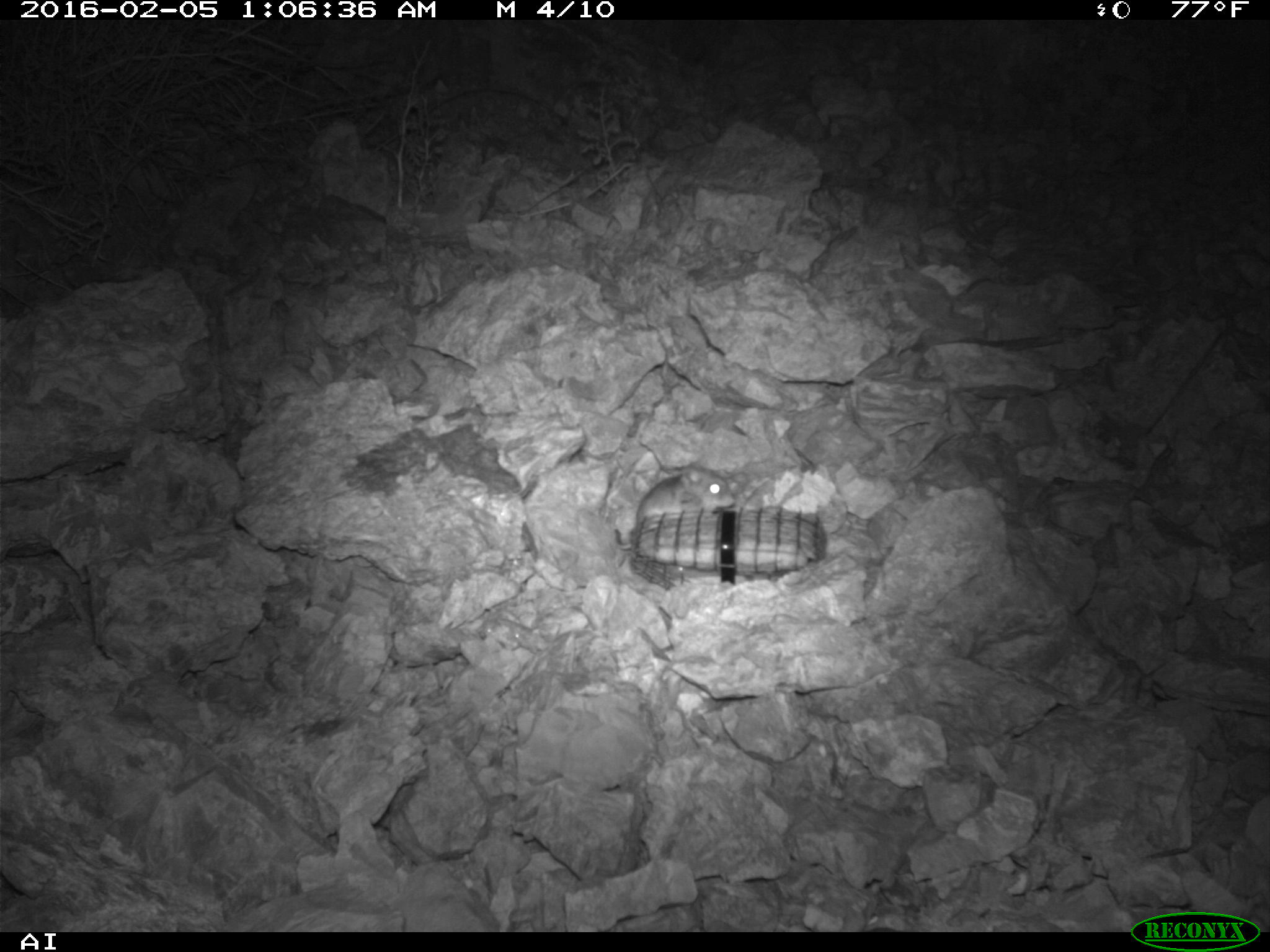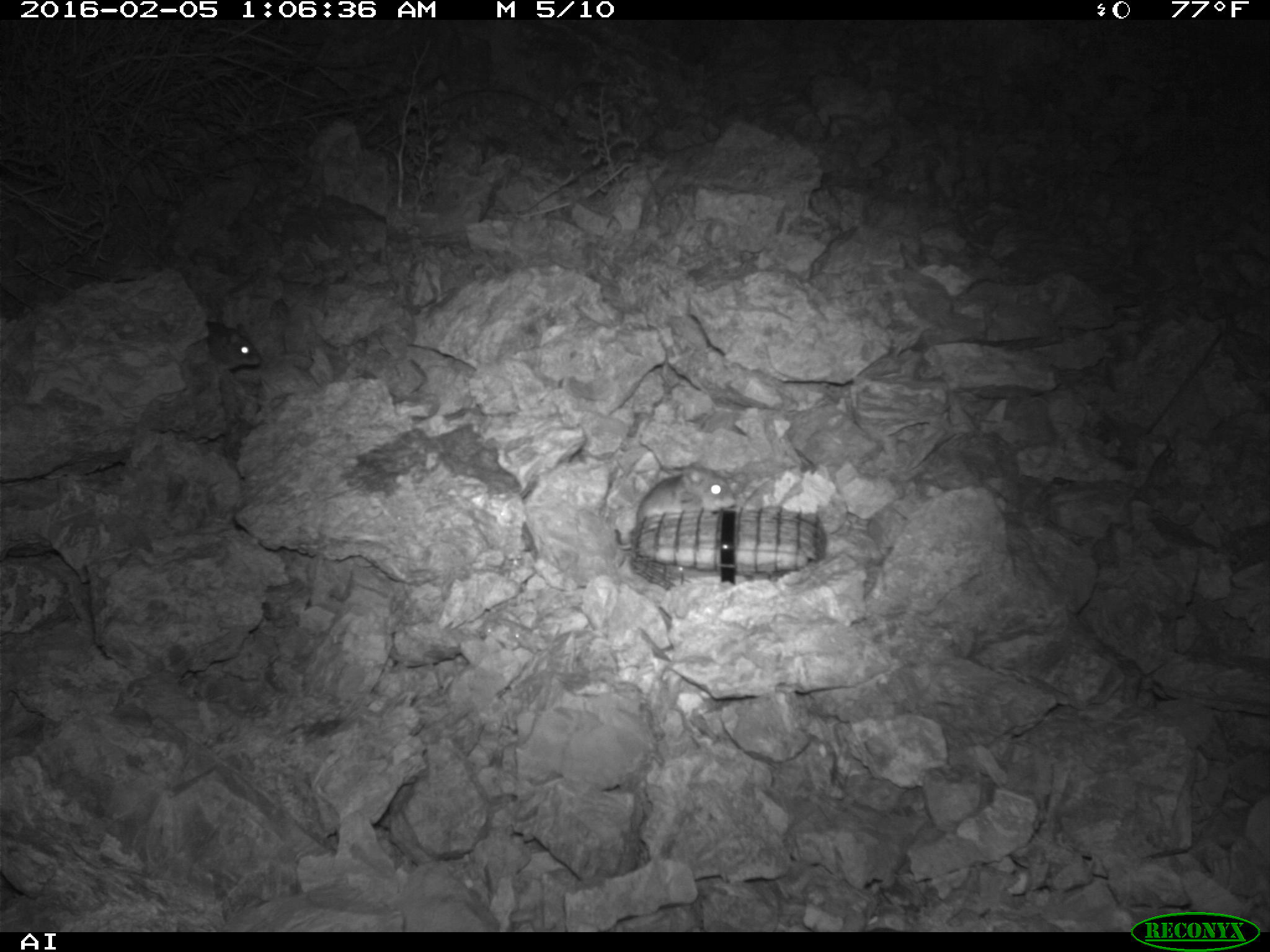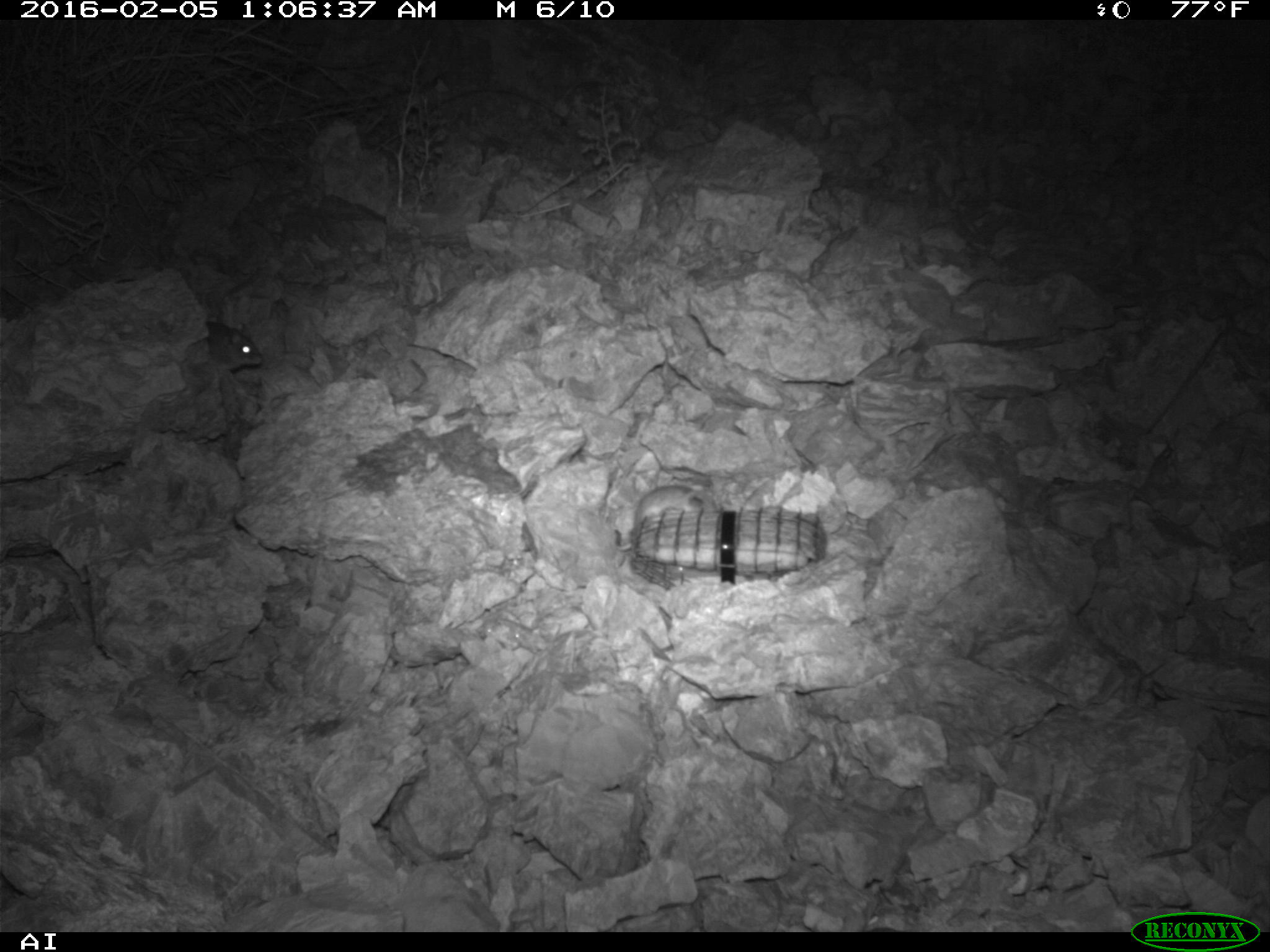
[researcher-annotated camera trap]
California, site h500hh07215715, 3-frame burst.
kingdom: Animalia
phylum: Chordata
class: Mammalia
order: Rodentia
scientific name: Rodentia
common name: rodent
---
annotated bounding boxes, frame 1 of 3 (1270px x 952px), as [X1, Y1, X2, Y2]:
rodent: [612, 457, 737, 552]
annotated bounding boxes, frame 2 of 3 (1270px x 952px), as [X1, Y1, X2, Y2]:
rodent: [613, 463, 737, 547]; [205, 319, 260, 370]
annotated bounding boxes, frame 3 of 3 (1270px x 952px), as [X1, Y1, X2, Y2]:
rodent: [613, 485, 715, 551]; [206, 320, 262, 369]